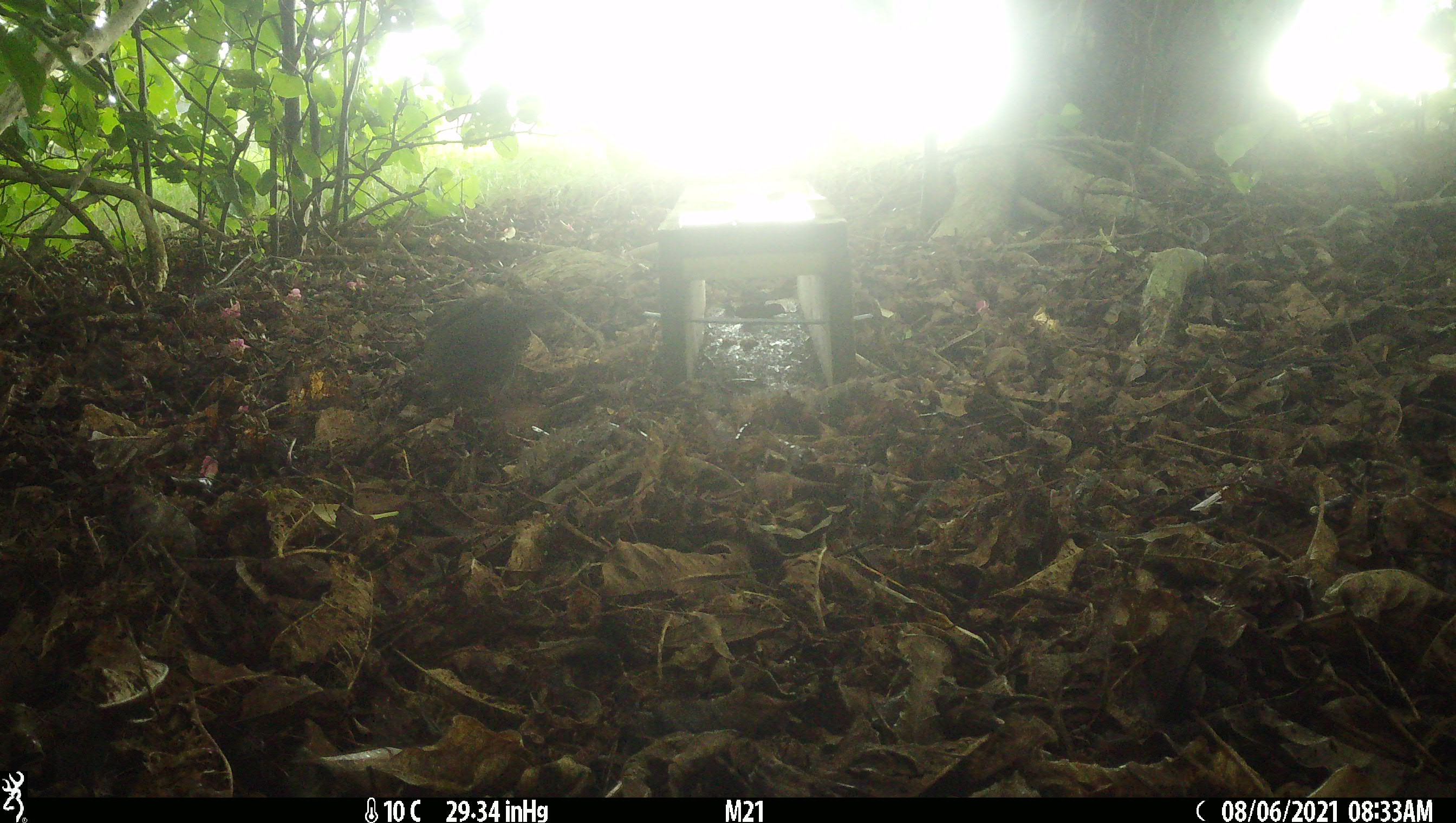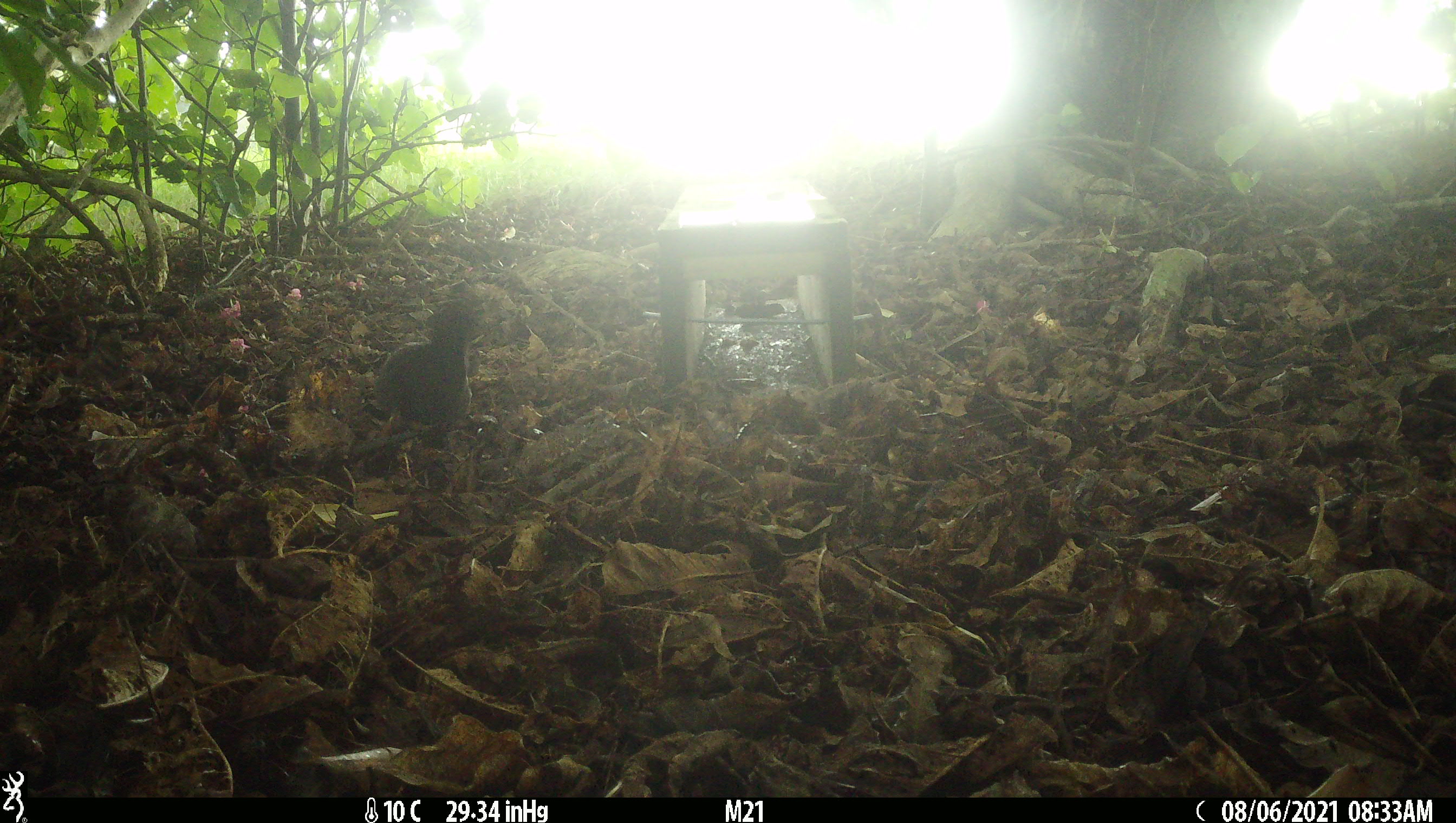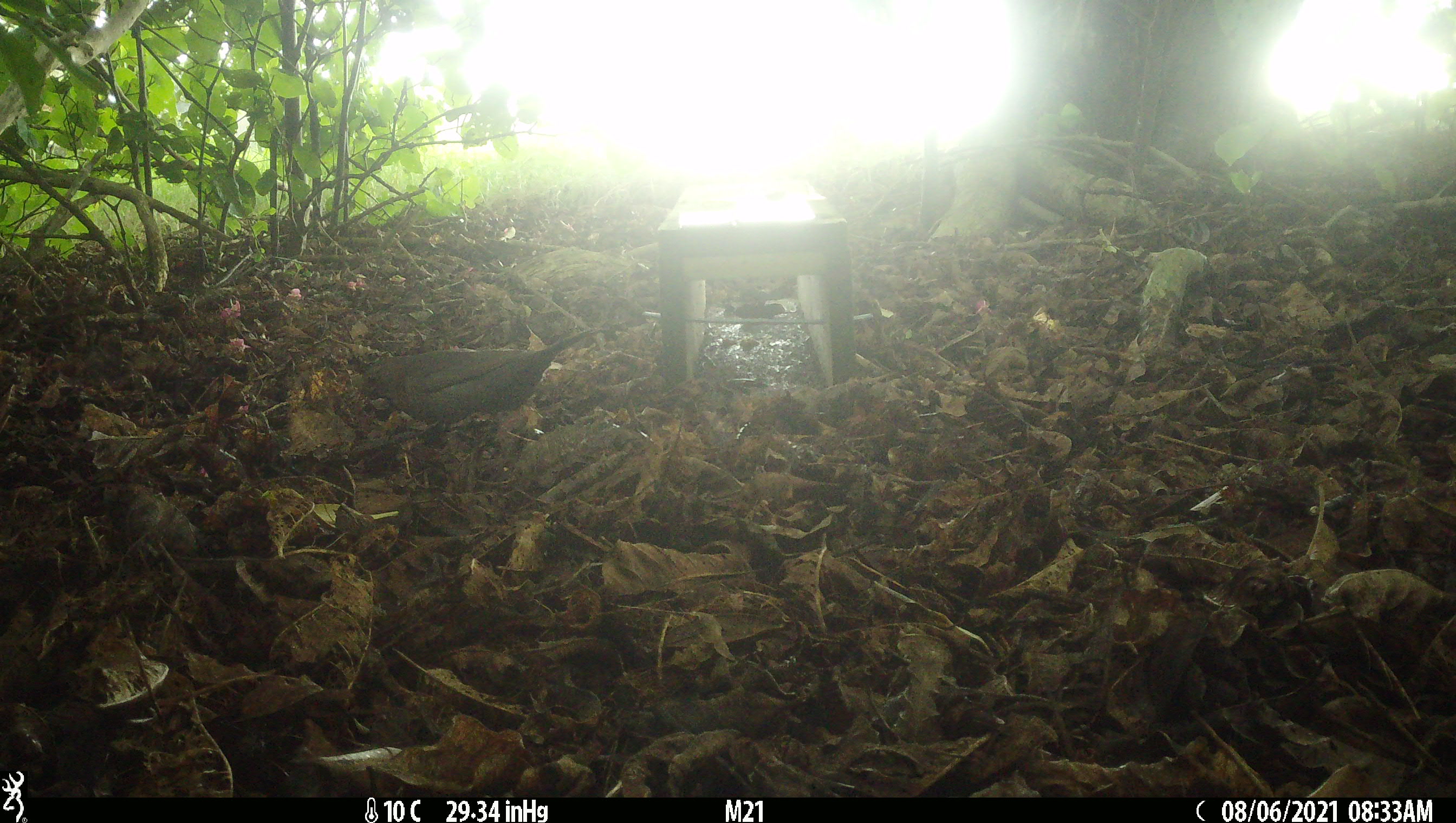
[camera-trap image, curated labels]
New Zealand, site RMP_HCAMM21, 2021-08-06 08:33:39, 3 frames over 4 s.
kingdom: Animalia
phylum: Chordata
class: Aves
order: Passeriformes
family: Turdidae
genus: Turdus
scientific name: Turdus merula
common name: eurasian blackbird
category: blackbird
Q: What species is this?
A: Blackbird (eurasian blackbird) (Turdus merula).